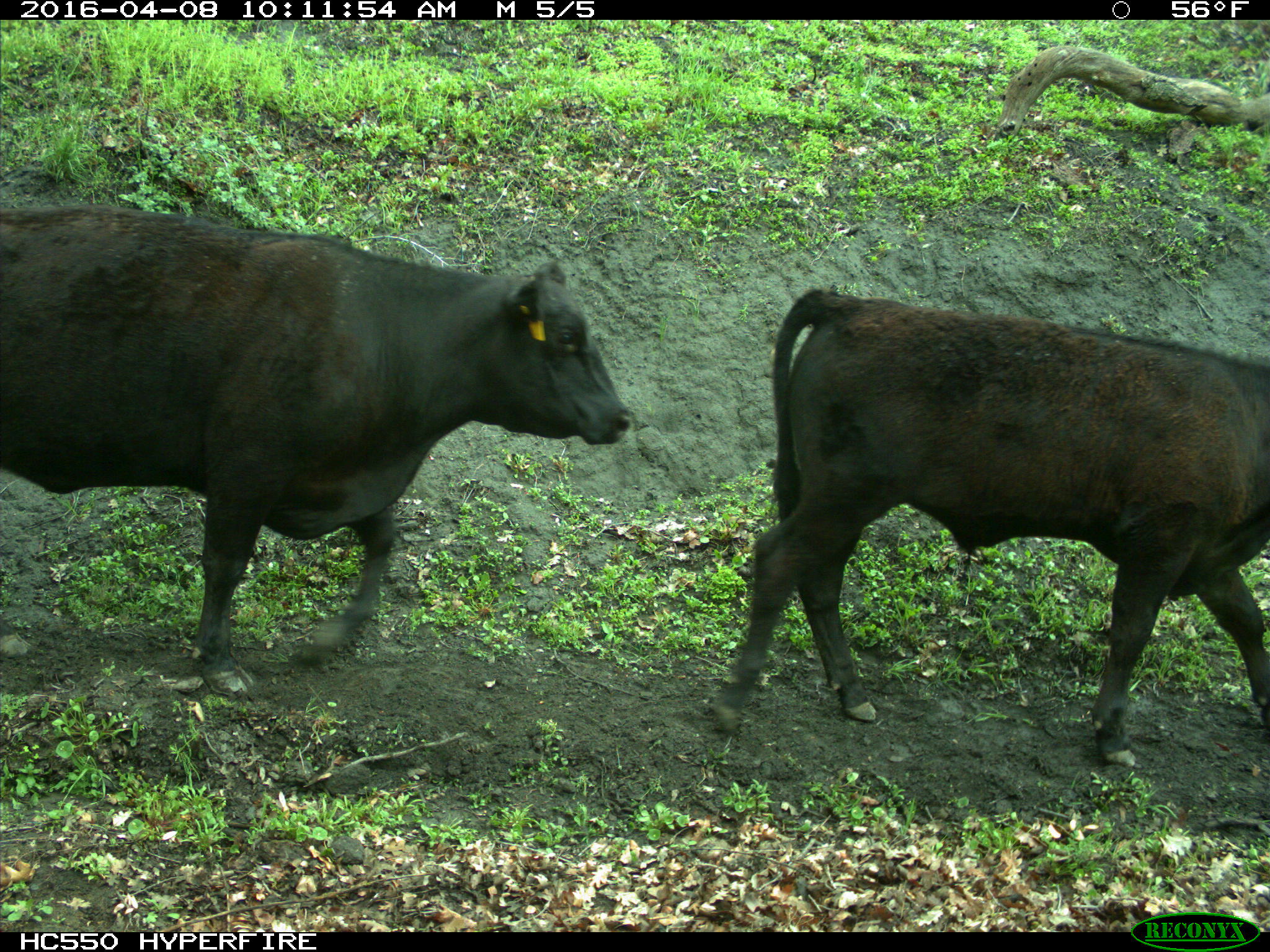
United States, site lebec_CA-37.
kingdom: Animalia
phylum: Chordata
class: Mammalia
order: Artiodactyla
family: Bovidae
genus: Bos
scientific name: Bos taurus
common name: domestic cow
Bos taurus (domestic cow).